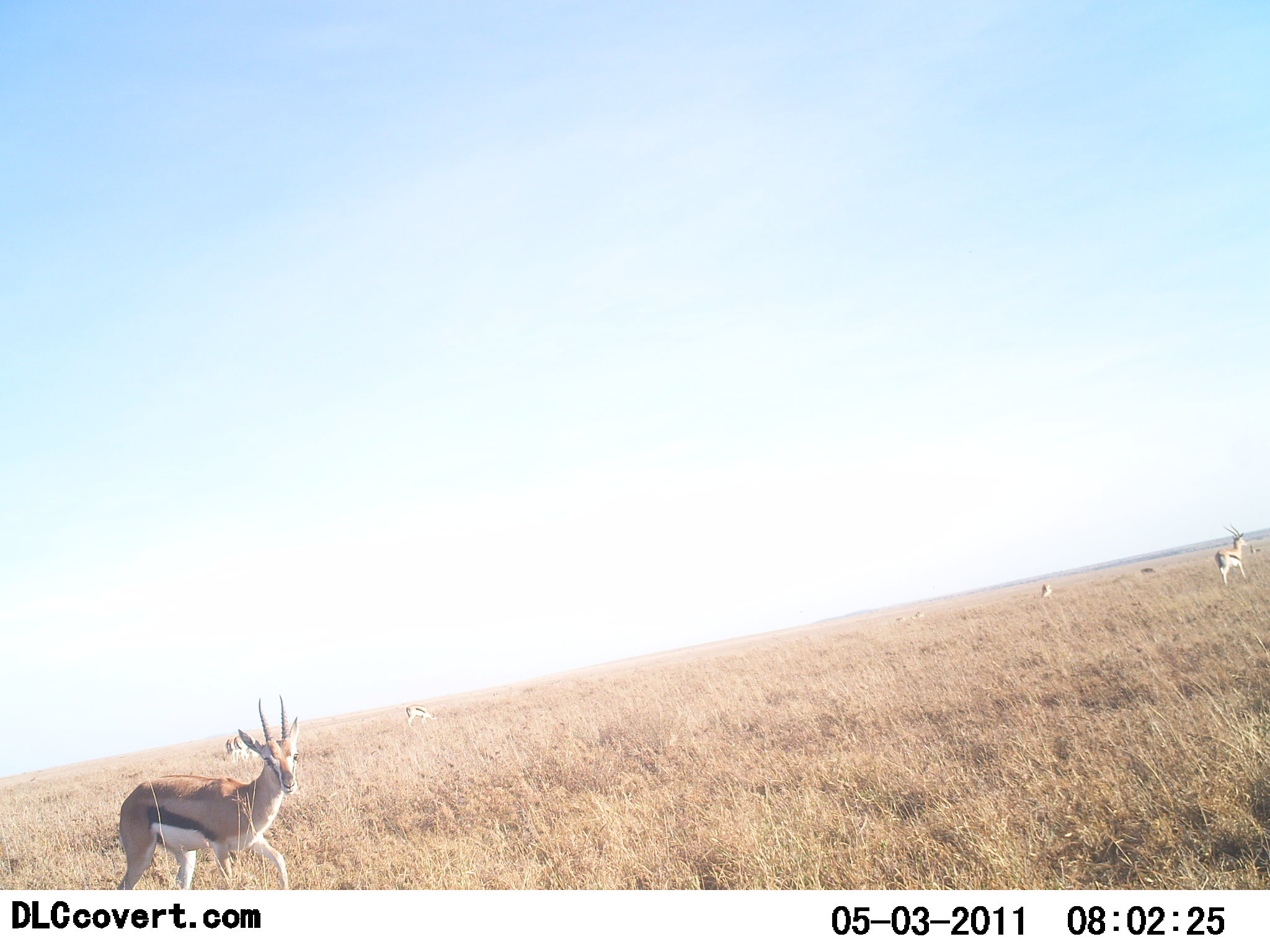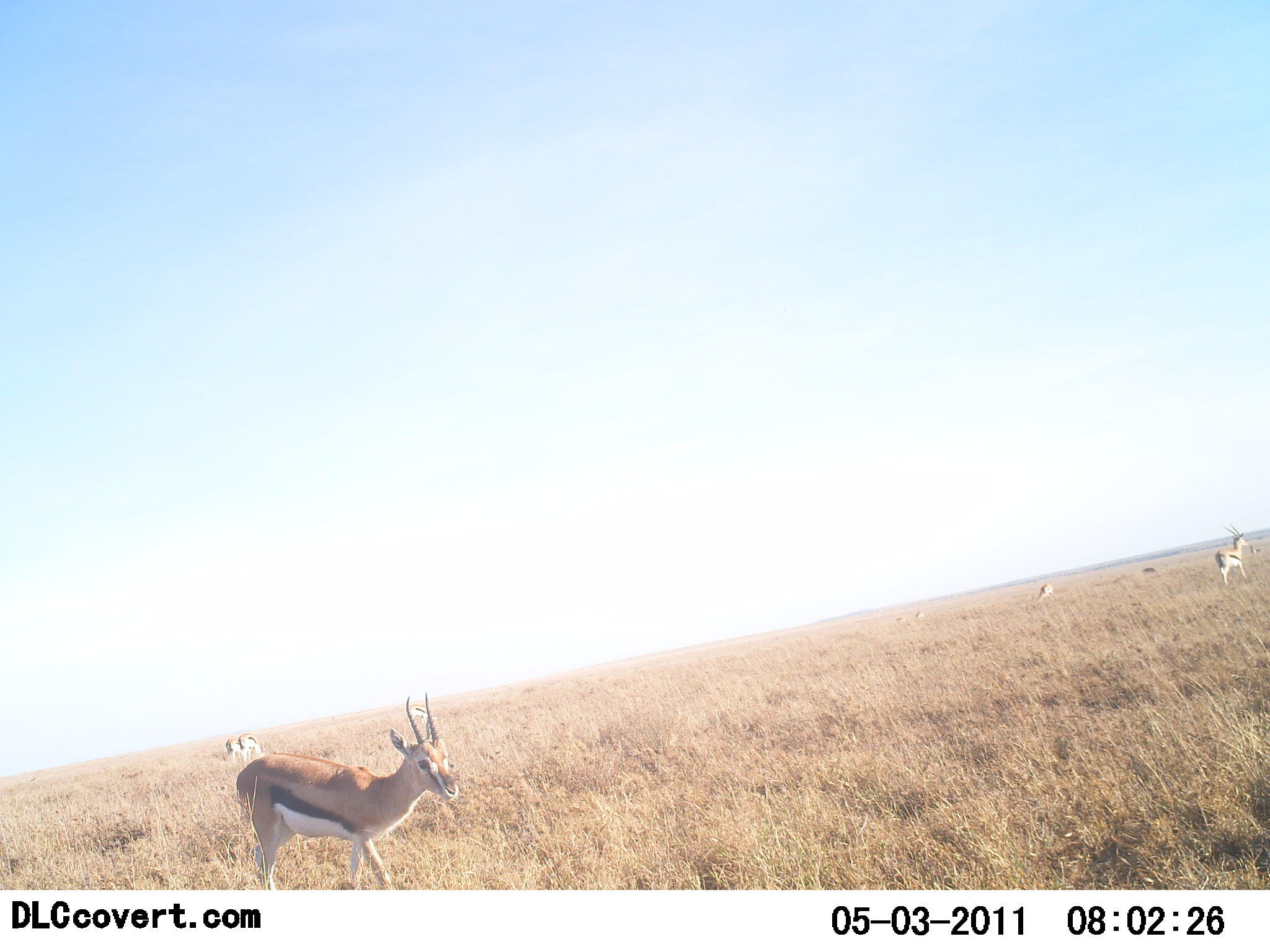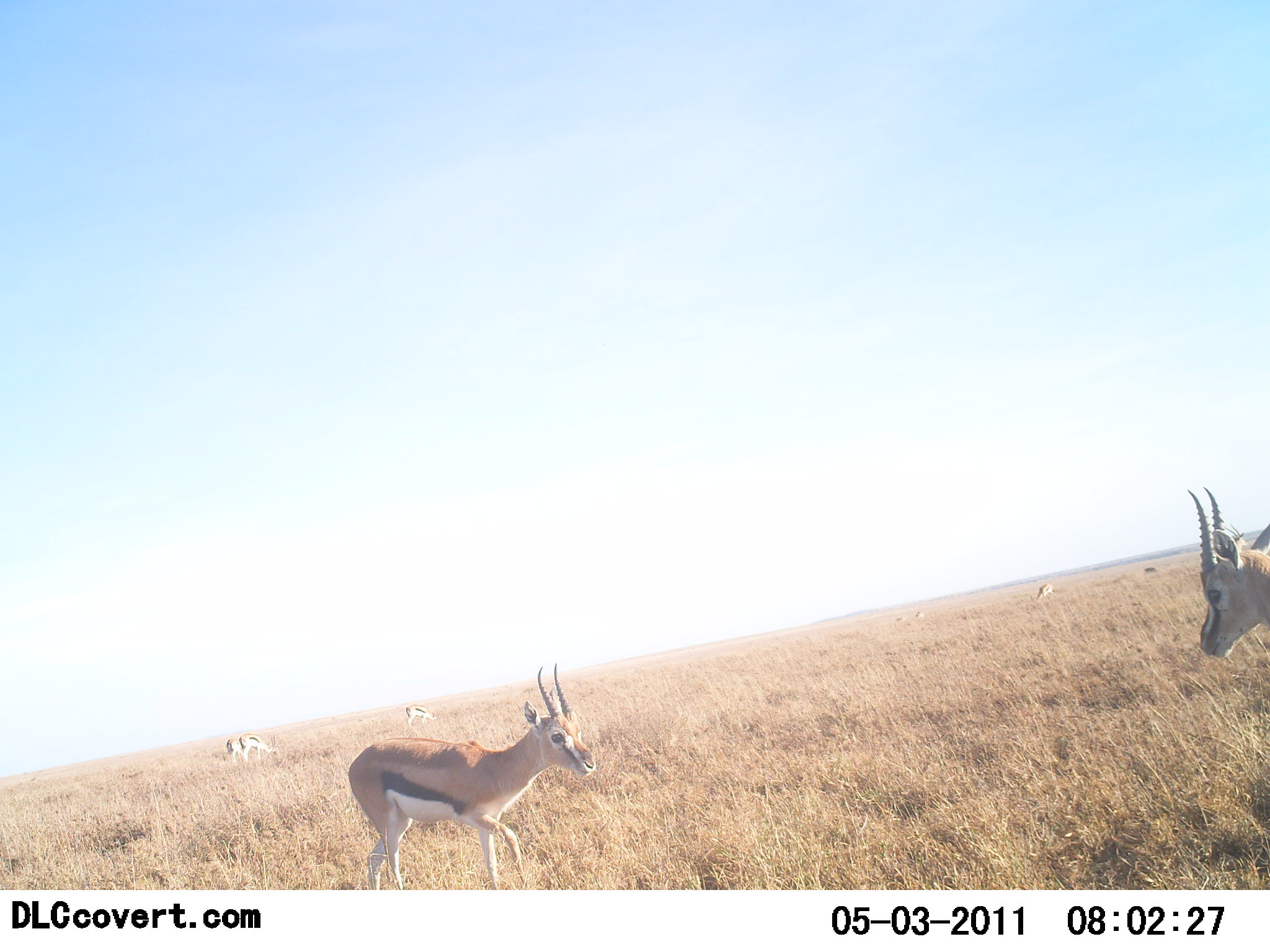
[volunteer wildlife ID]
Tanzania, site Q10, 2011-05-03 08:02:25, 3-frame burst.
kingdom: Animalia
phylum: Chordata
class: Mammalia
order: Artiodactyla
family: Bovidae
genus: Eudorcas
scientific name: Eudorcas thomsonii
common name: thomson's gazelle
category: gazellethomsons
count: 7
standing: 50%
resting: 0%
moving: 83%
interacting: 0%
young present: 0%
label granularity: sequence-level